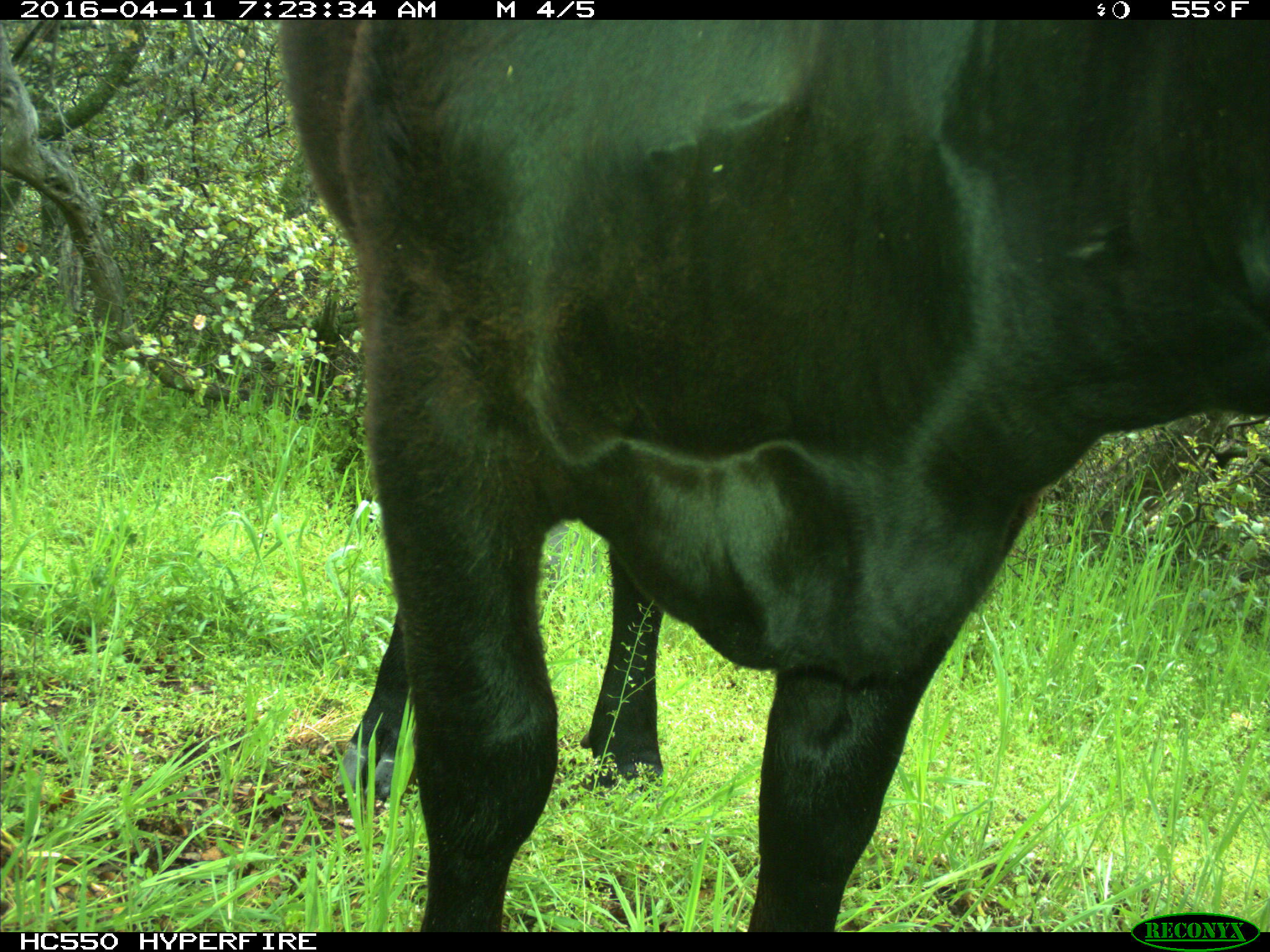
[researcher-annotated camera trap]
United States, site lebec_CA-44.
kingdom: Animalia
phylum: Chordata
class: Mammalia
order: Artiodactyla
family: Bovidae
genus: Bos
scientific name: Bos taurus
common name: domestic cow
Bos taurus (domestic cow).